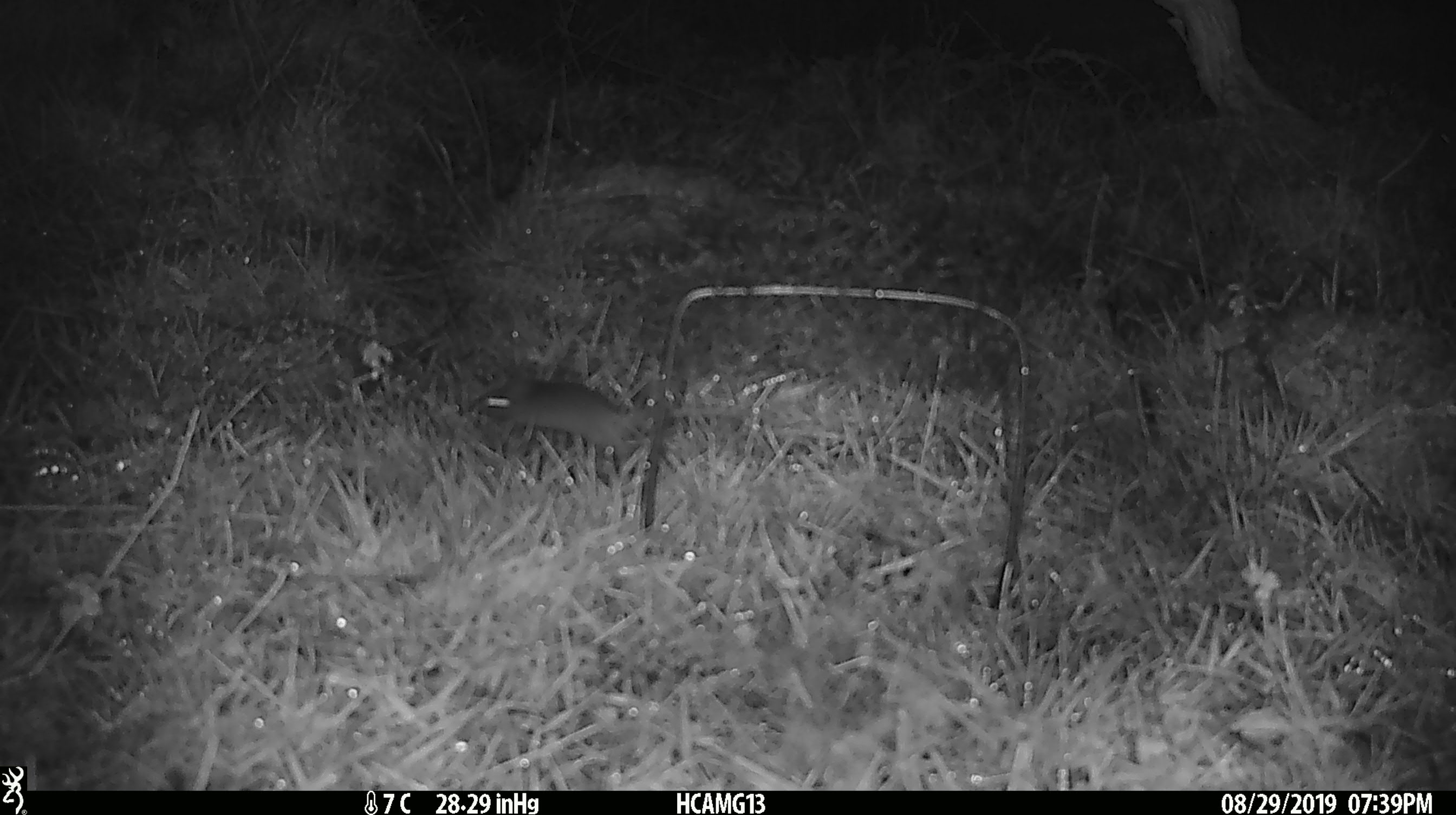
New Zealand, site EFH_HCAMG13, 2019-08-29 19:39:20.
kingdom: Animalia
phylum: Chordata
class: Mammalia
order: Rodentia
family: Muridae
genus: Mus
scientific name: Mus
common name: mouse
Mouse (Mus).